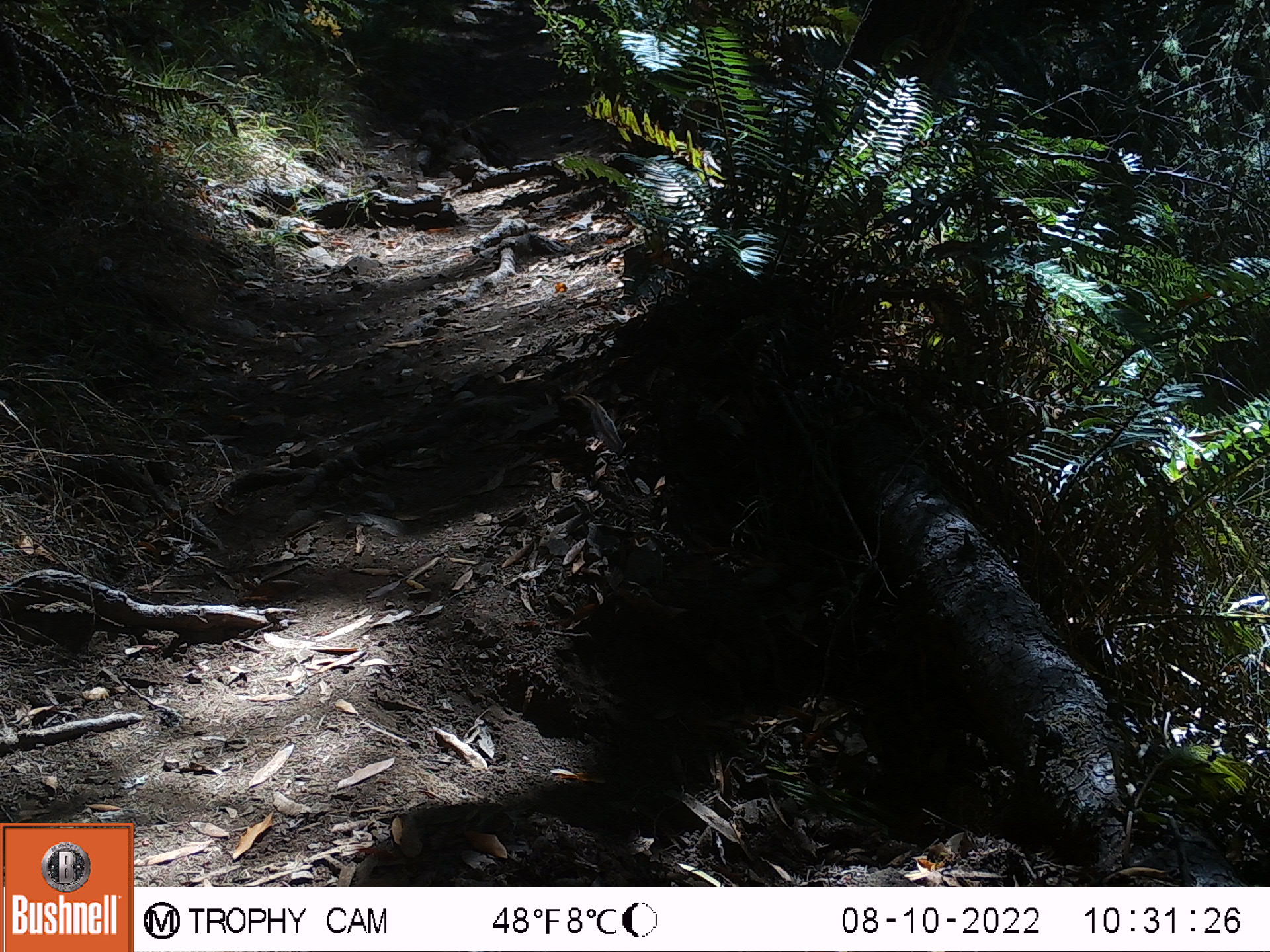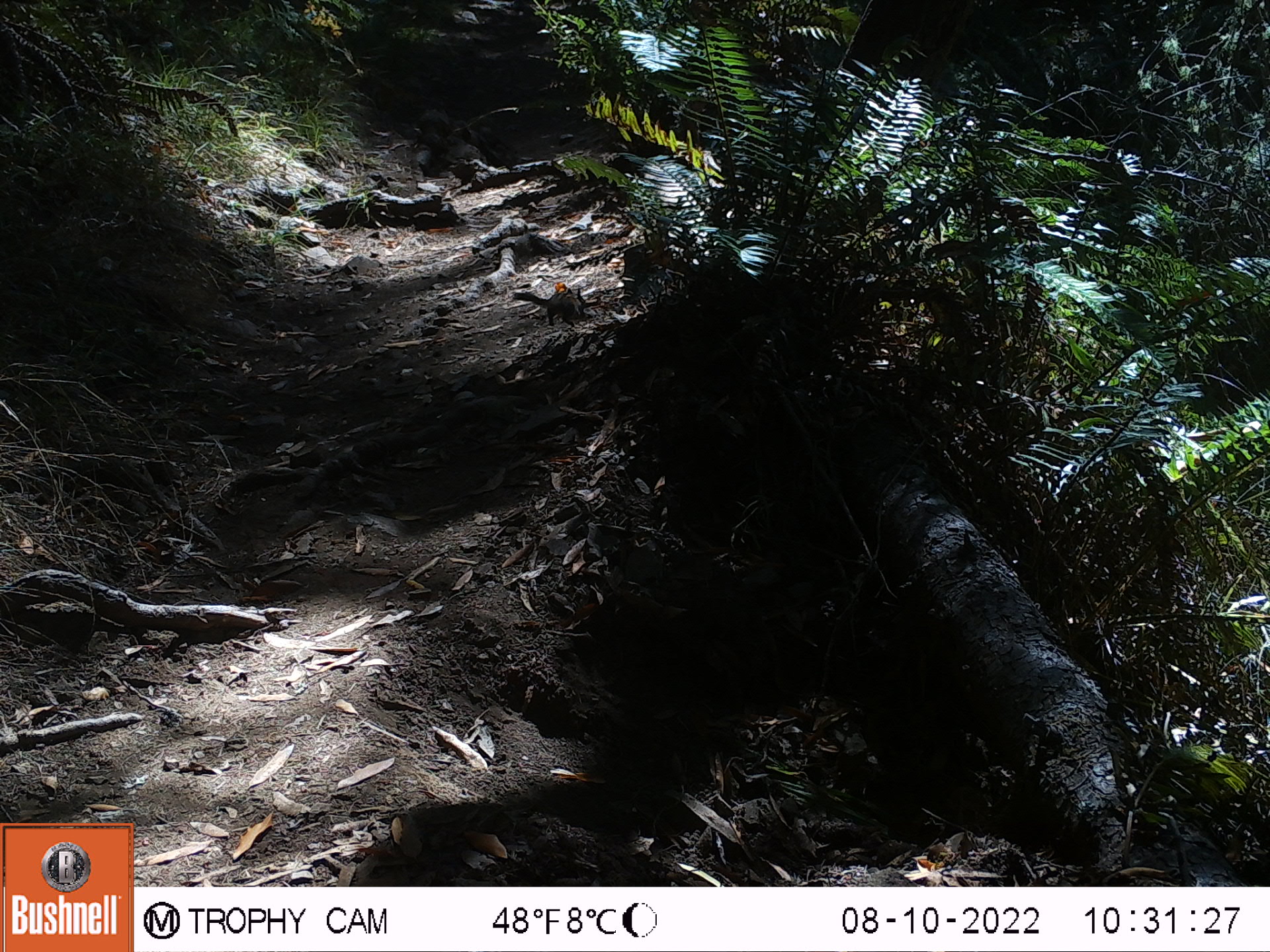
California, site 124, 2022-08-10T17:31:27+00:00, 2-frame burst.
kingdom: Animalia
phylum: Chordata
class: Mammalia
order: Rodentia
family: Sciuridae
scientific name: Sciuridae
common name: squirrel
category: unknown squirrel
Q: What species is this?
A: Unknown squirrel (squirrel) (Sciuridae).